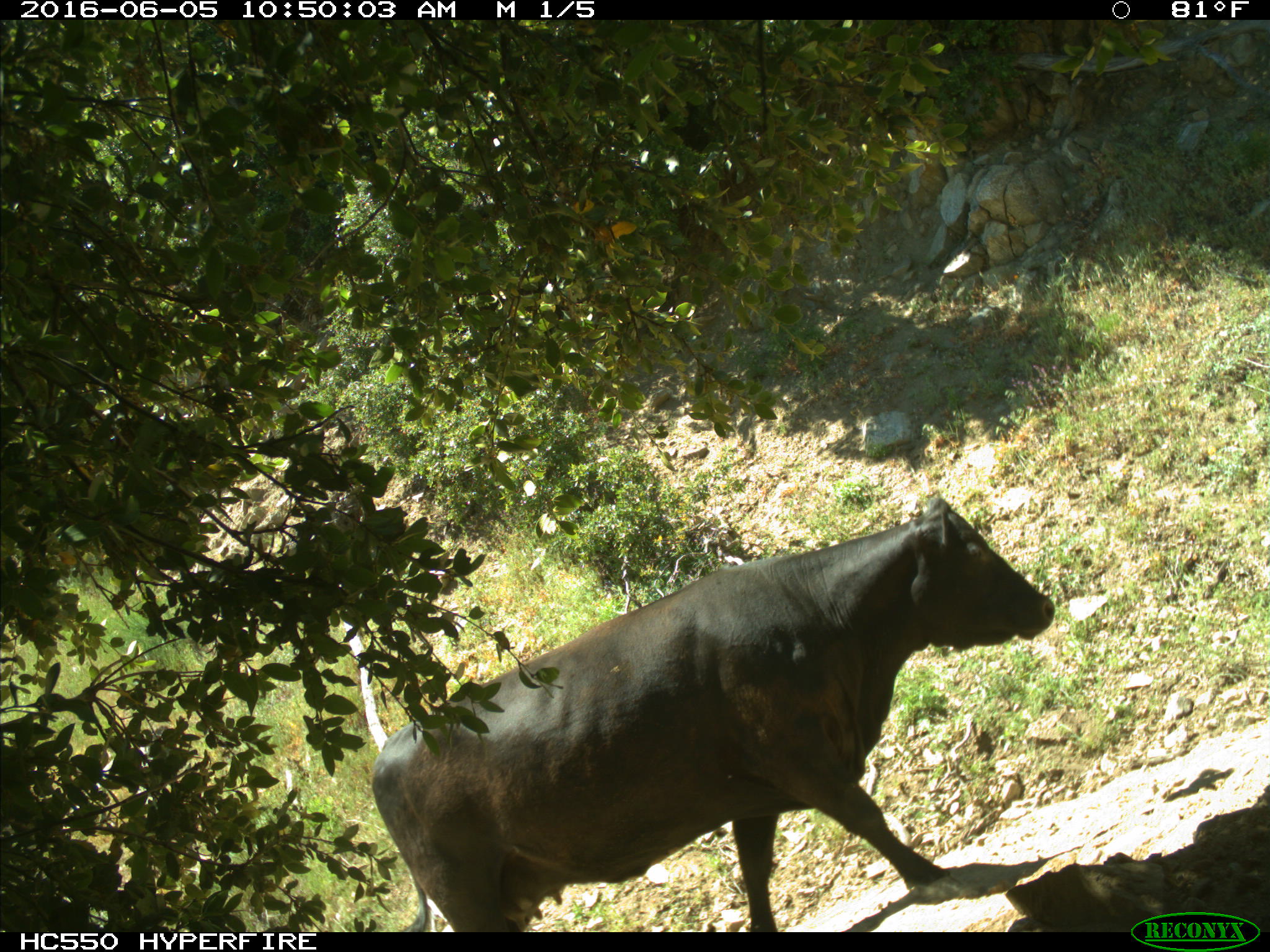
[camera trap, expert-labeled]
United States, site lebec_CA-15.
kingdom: Animalia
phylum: Chordata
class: Mammalia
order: Artiodactyla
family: Bovidae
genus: Bos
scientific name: Bos taurus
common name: domestic cow